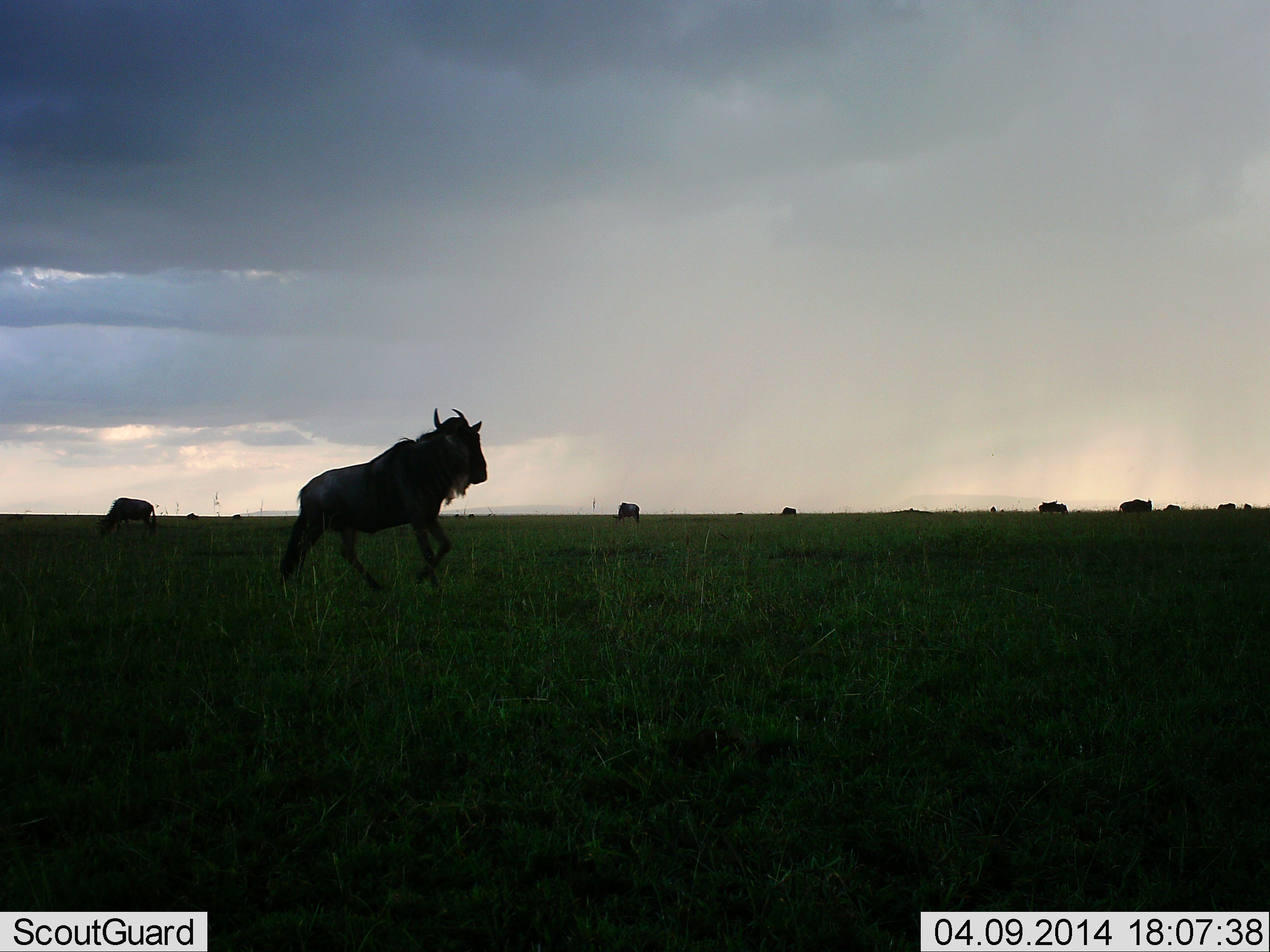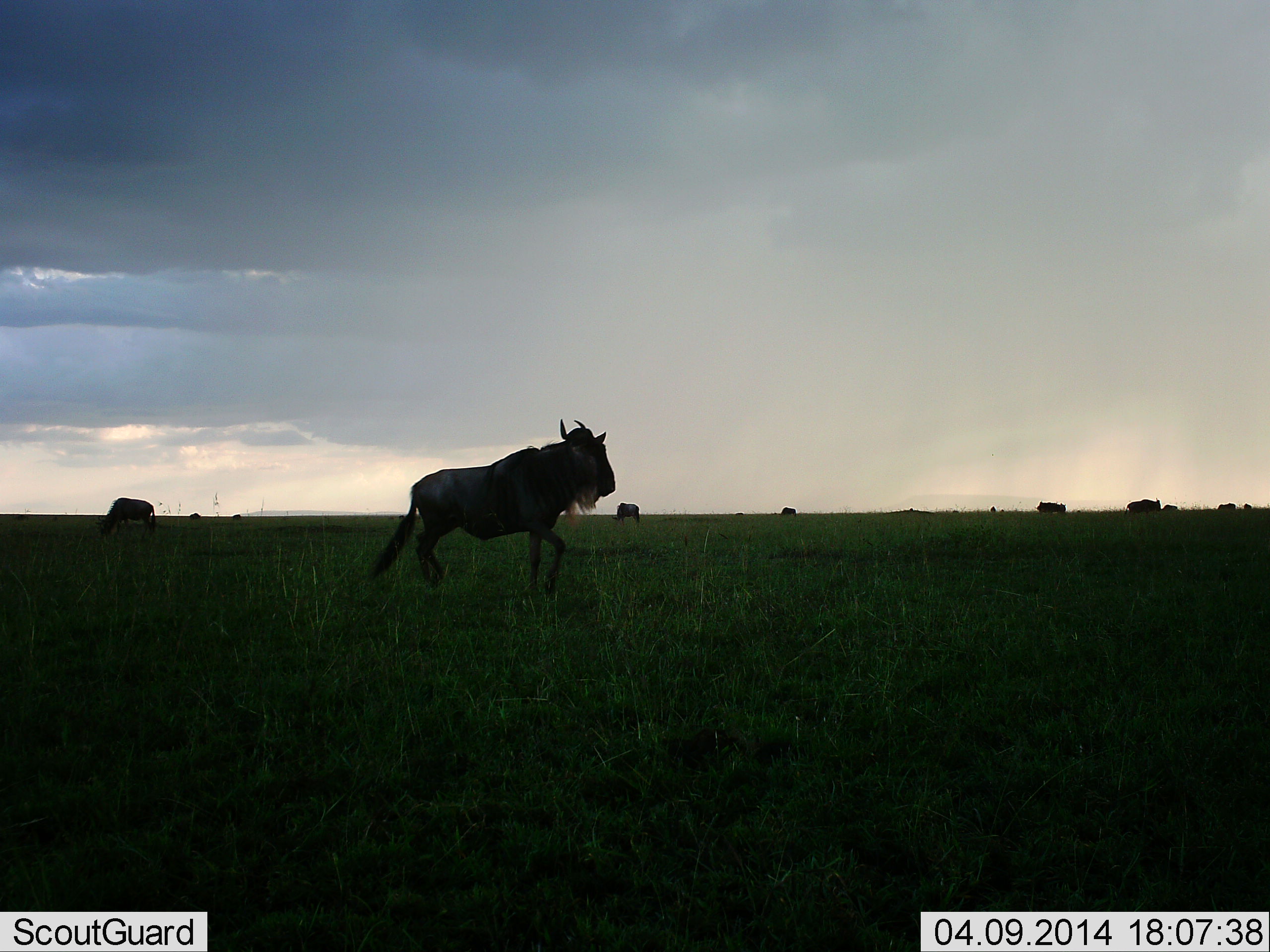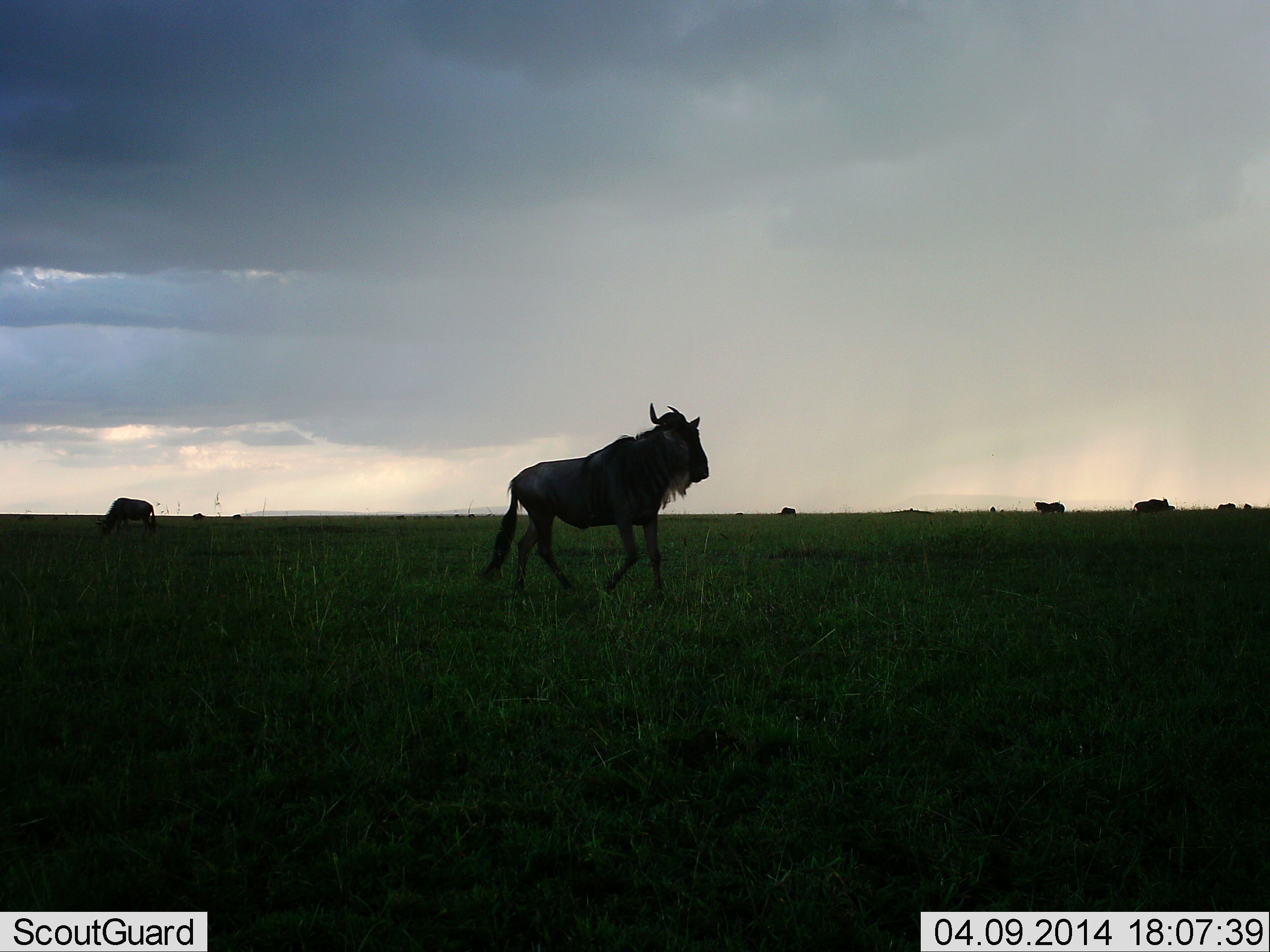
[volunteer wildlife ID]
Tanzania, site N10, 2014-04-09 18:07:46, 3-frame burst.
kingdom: Animalia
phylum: Chordata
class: Mammalia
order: Artiodactyla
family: Bovidae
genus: Connochaetes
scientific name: Connochaetes taurinus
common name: blue wildebeest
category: wildebeest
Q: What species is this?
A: Wildebeest (blue wildebeest) (Connochaetes taurinus).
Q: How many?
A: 8.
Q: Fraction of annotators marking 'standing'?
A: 53%.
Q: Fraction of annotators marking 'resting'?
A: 11%.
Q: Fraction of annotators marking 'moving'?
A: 85%.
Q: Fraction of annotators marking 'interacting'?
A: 4%.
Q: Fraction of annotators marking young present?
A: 0%.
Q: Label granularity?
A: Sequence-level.